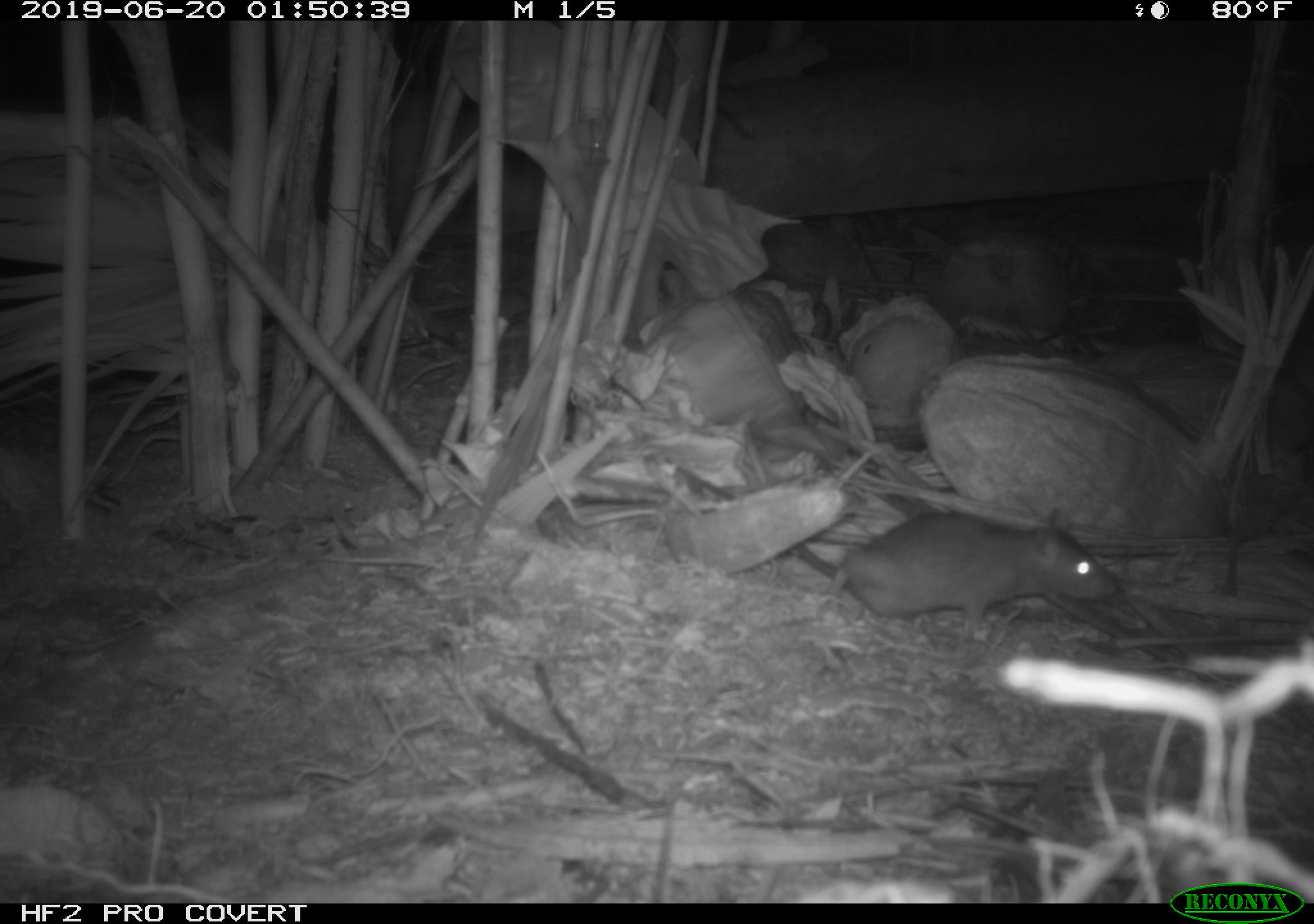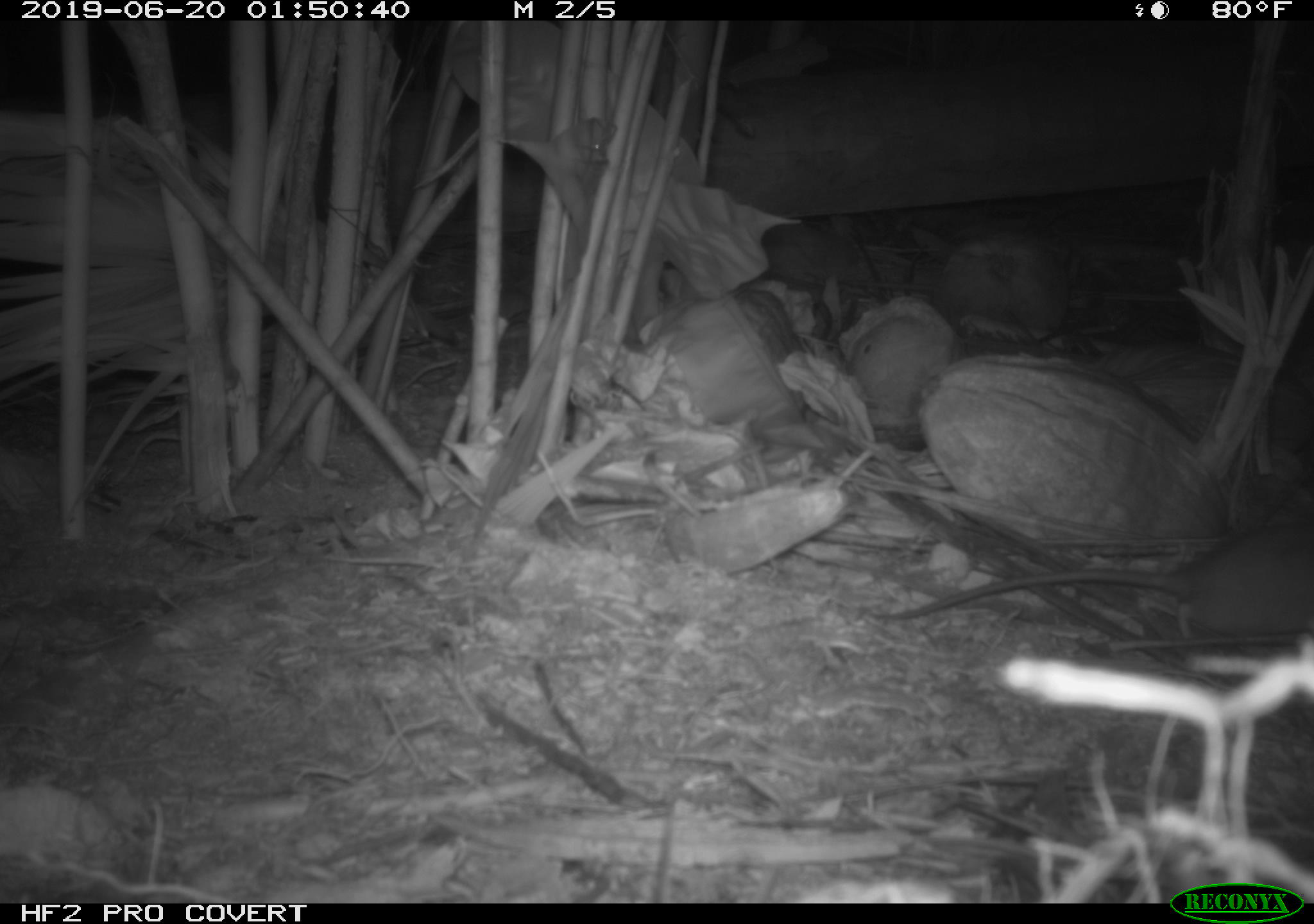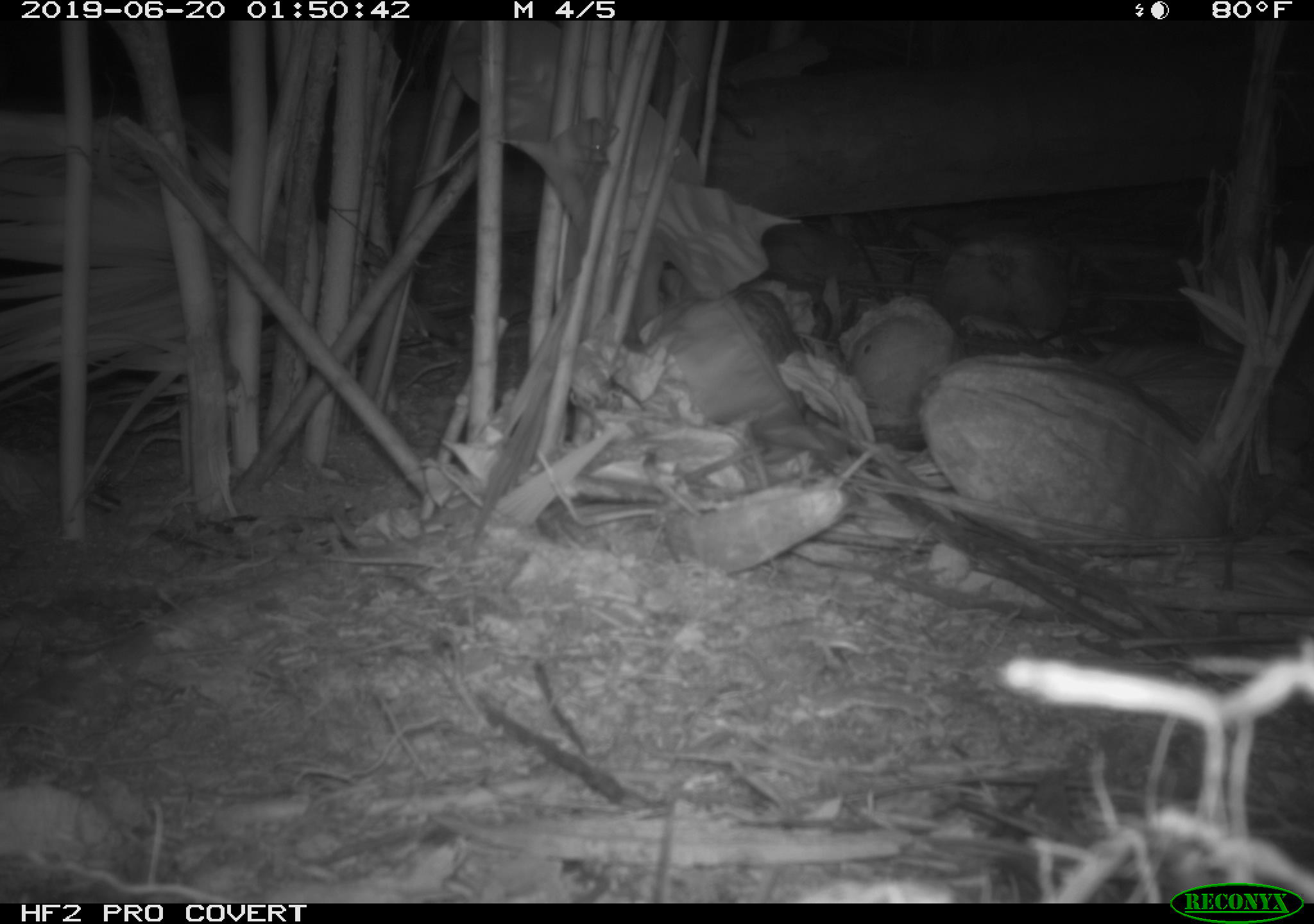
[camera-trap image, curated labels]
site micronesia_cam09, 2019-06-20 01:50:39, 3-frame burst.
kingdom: Animalia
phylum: Chordata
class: Mammalia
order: Rodentia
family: Muridae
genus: Rattus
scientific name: Rattus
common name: rat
Rat (Rattus).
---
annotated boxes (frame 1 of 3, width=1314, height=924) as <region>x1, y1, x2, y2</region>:
rat: <region>794, 507, 1123, 654</region>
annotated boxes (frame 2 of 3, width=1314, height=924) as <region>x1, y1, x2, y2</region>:
rat: <region>873, 521, 1314, 644</region>; <region>939, 522, 1310, 646</region>